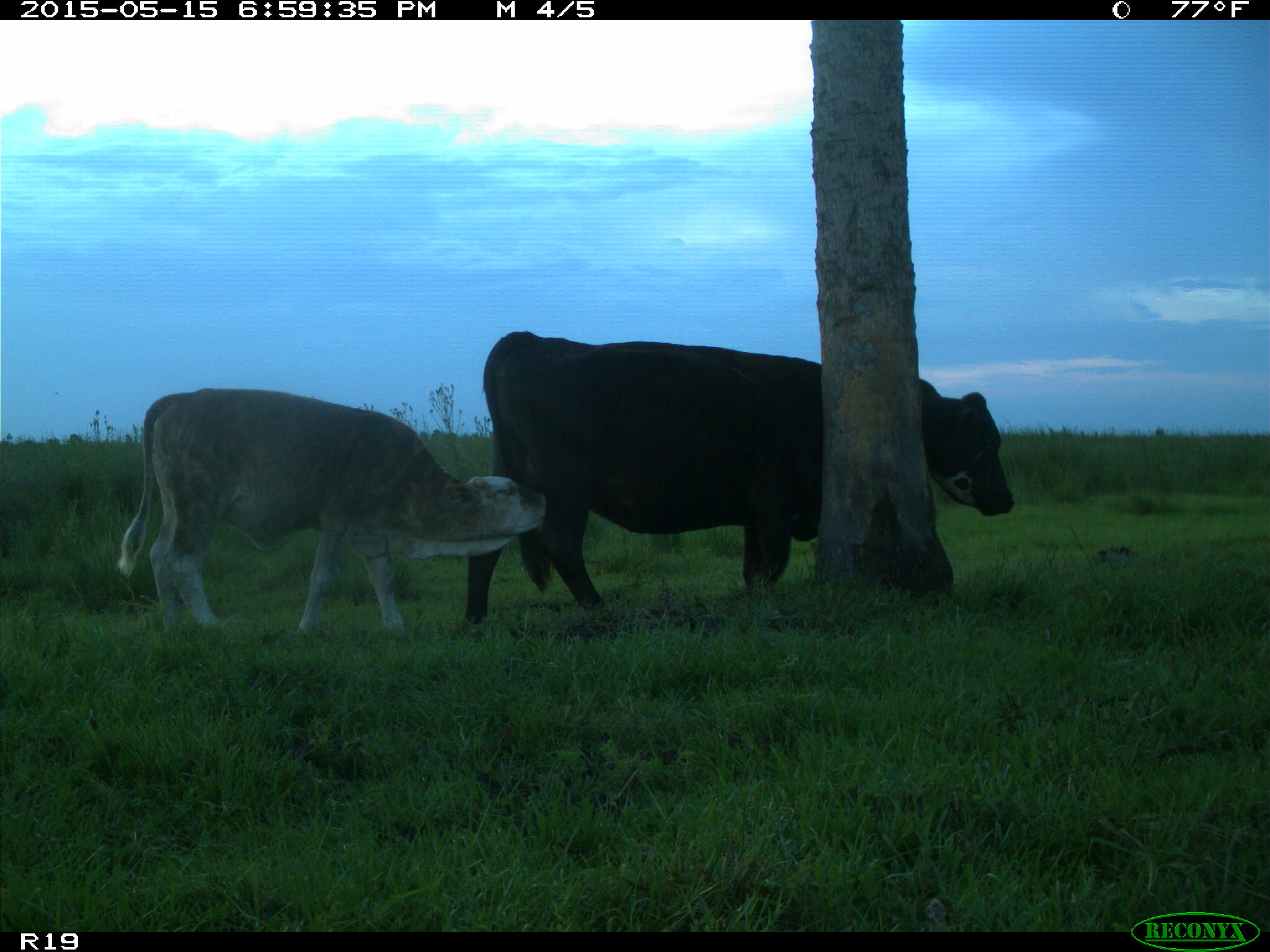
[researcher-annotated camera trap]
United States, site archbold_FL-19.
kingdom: Animalia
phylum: Chordata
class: Mammalia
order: Artiodactyla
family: Bovidae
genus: Bos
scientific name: Bos taurus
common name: domestic cow